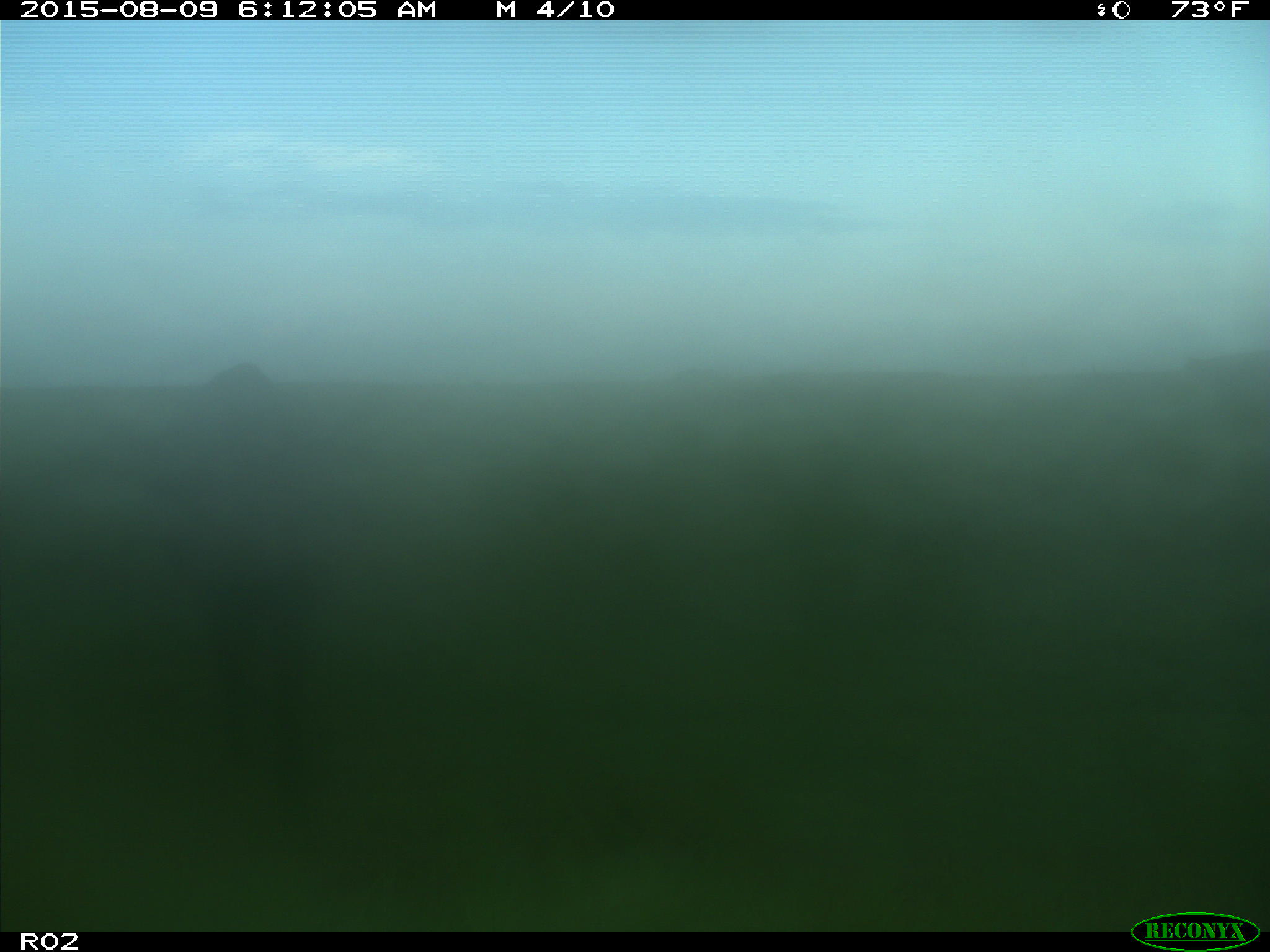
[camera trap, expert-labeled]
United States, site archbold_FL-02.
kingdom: Animalia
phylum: Chordata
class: Mammalia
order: Artiodactyla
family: Bovidae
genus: Bos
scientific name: Bos taurus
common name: domestic cow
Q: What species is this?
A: Bos taurus (domestic cow).